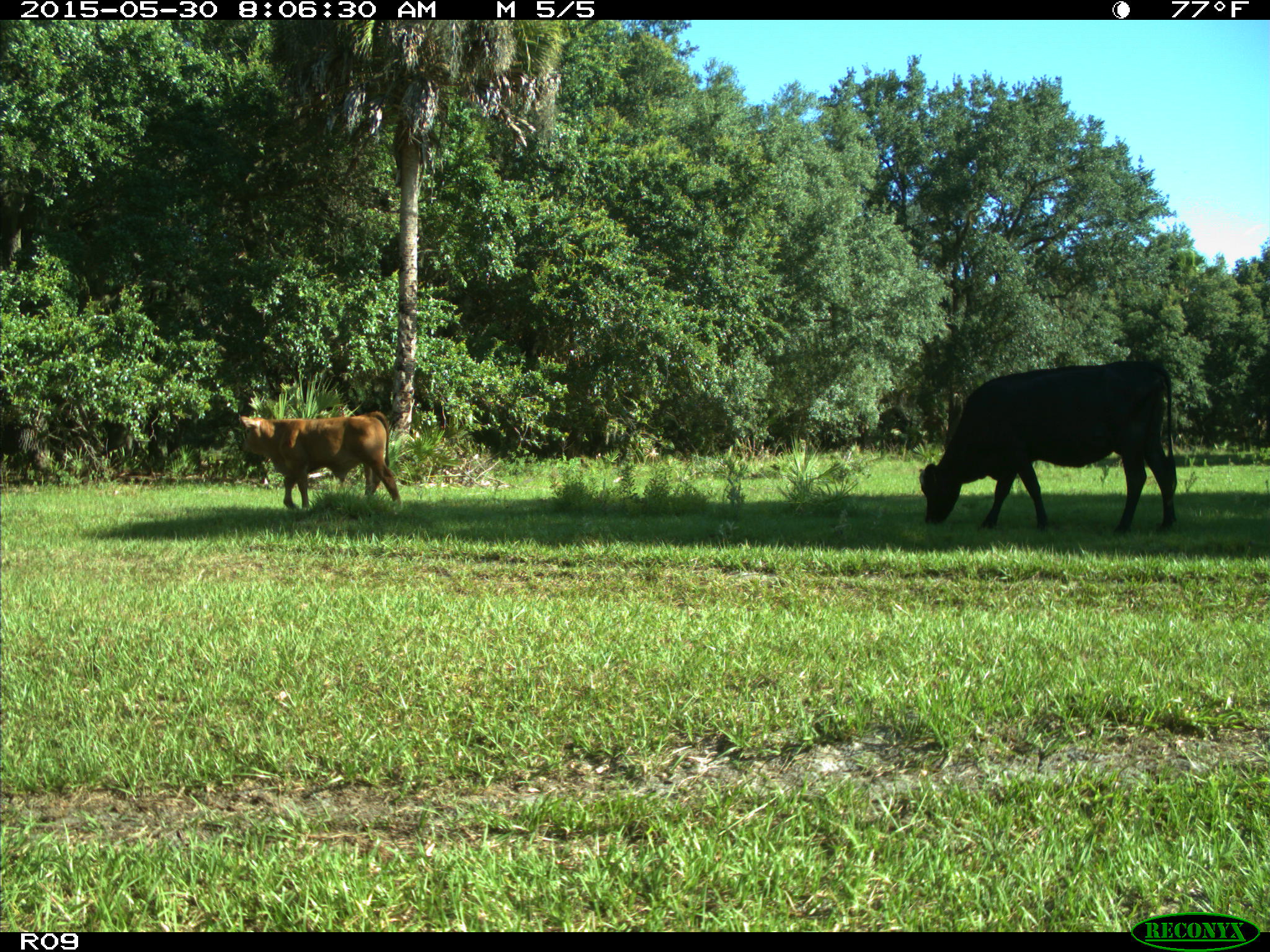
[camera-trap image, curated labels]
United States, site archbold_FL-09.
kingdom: Animalia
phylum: Chordata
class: Mammalia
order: Artiodactyla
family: Bovidae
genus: Bos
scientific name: Bos taurus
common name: domestic cow